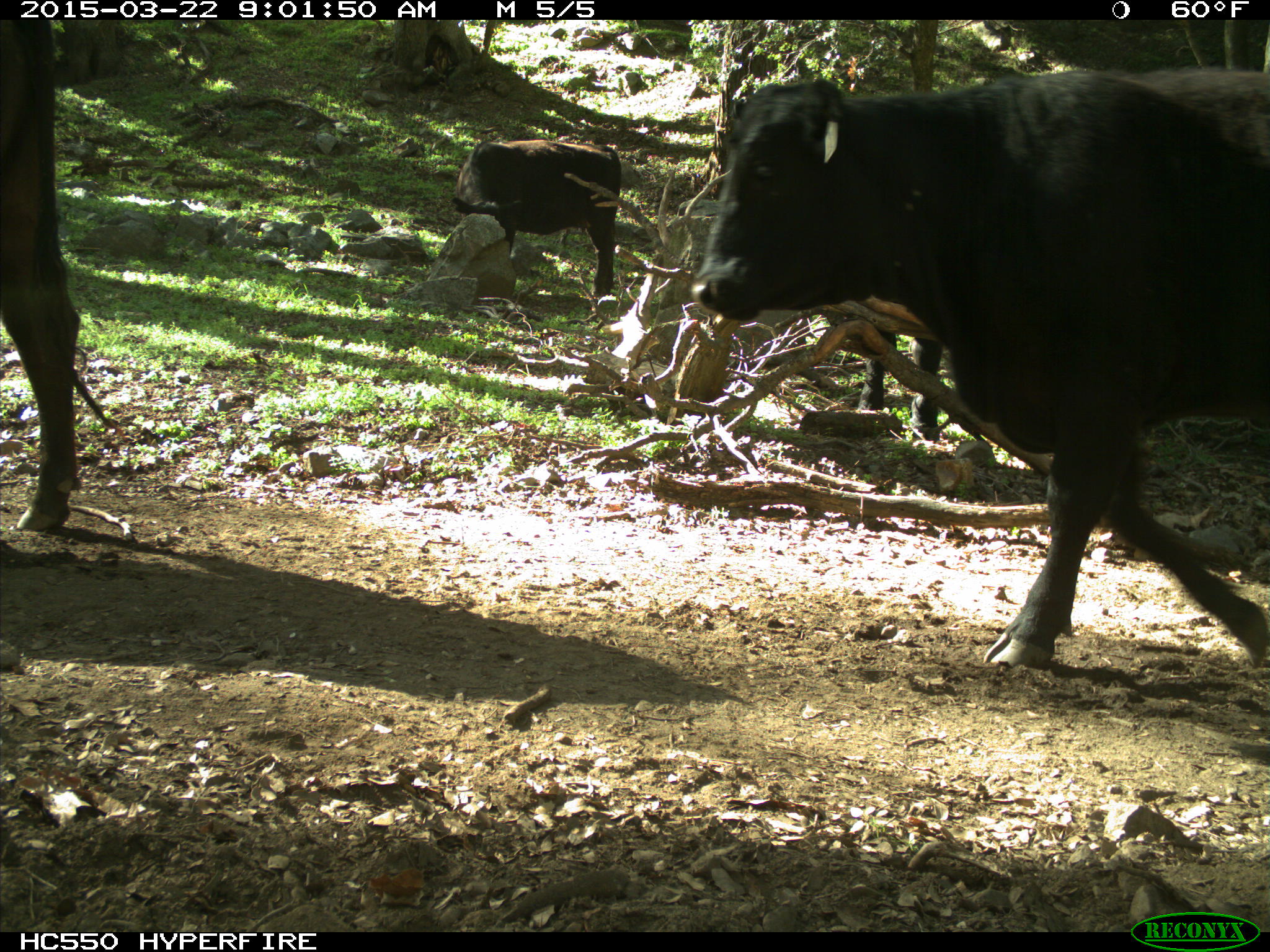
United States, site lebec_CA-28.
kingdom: Animalia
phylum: Chordata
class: Mammalia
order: Artiodactyla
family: Bovidae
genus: Bos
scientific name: Bos taurus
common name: domestic cow